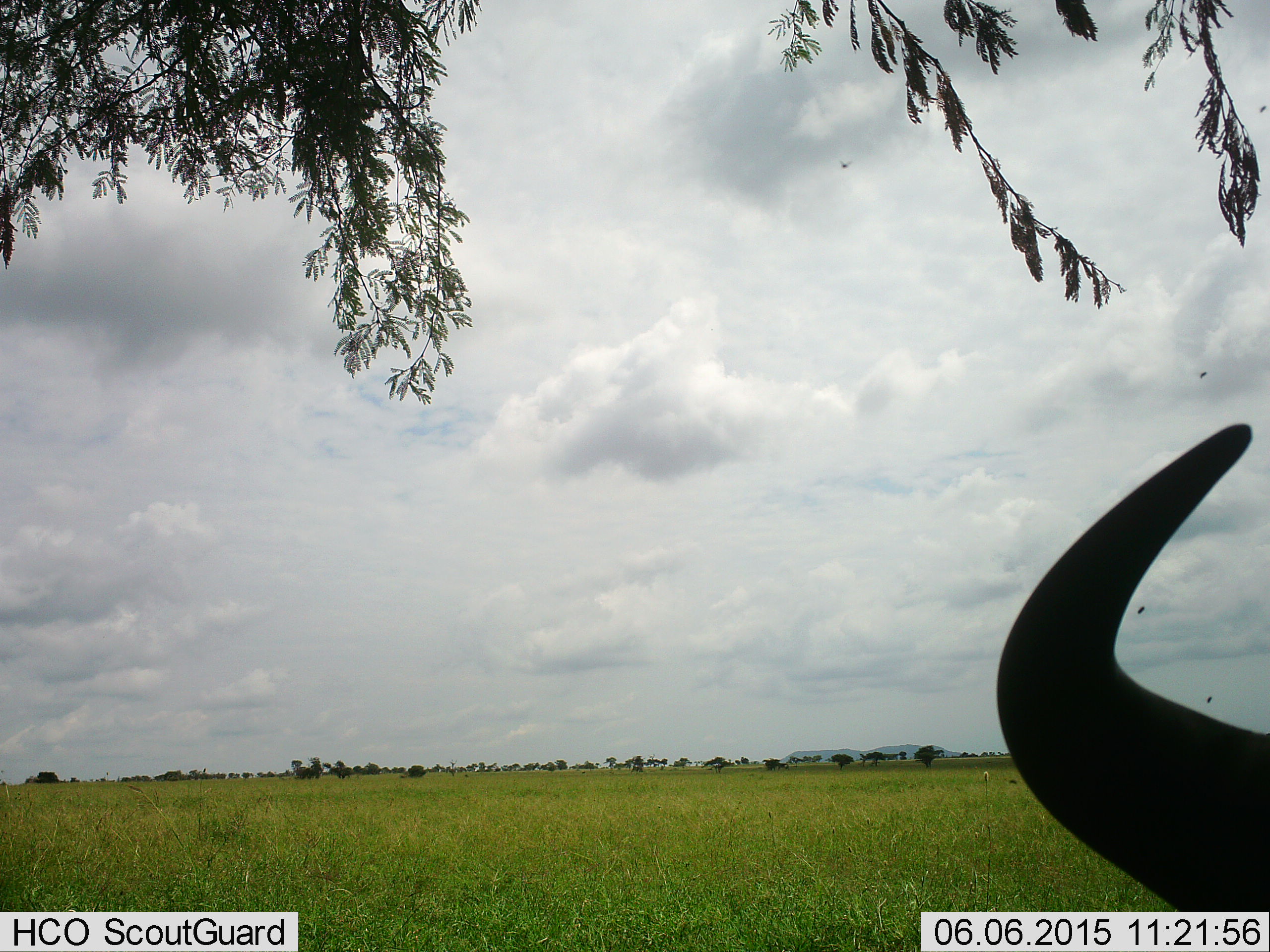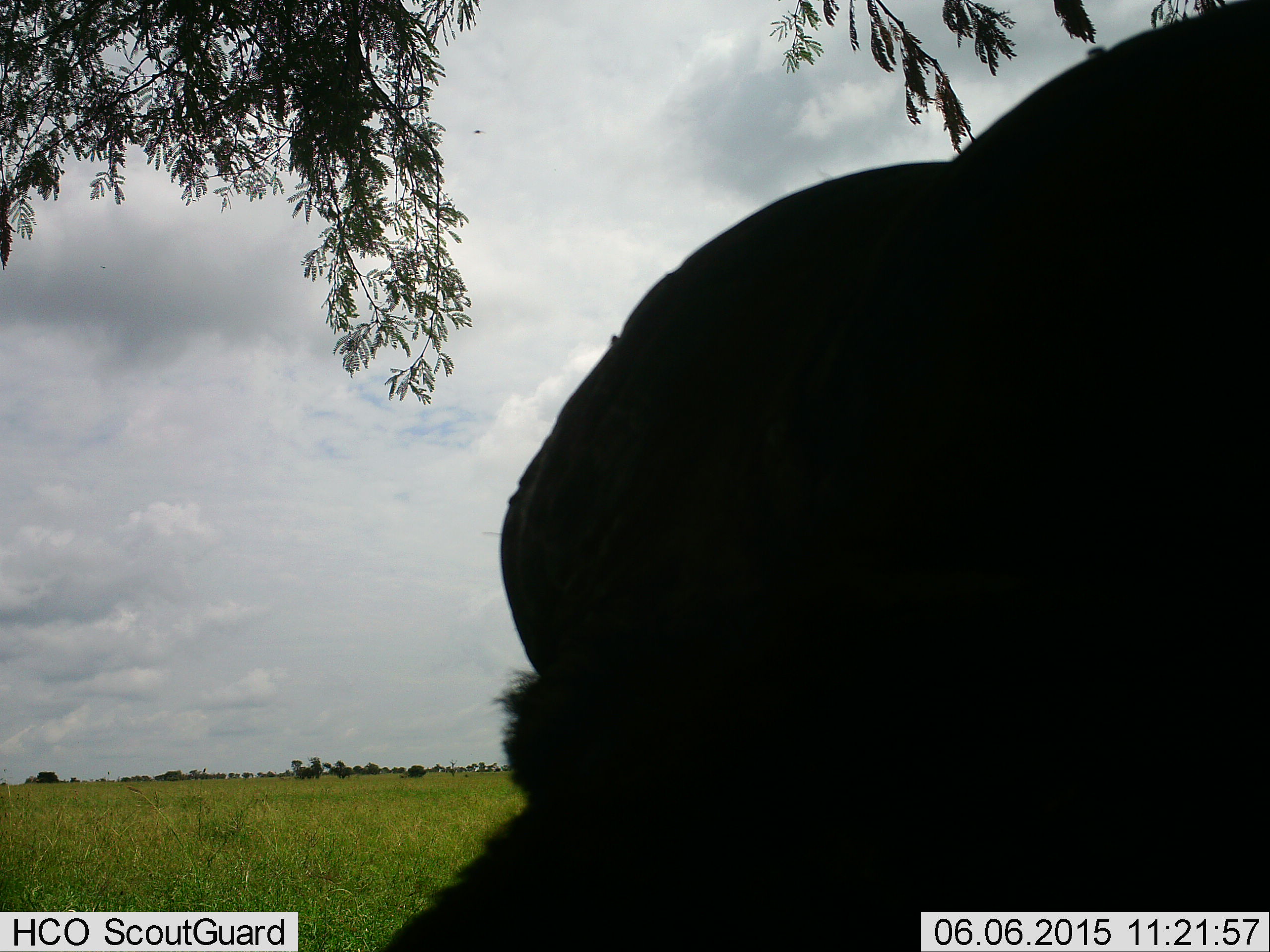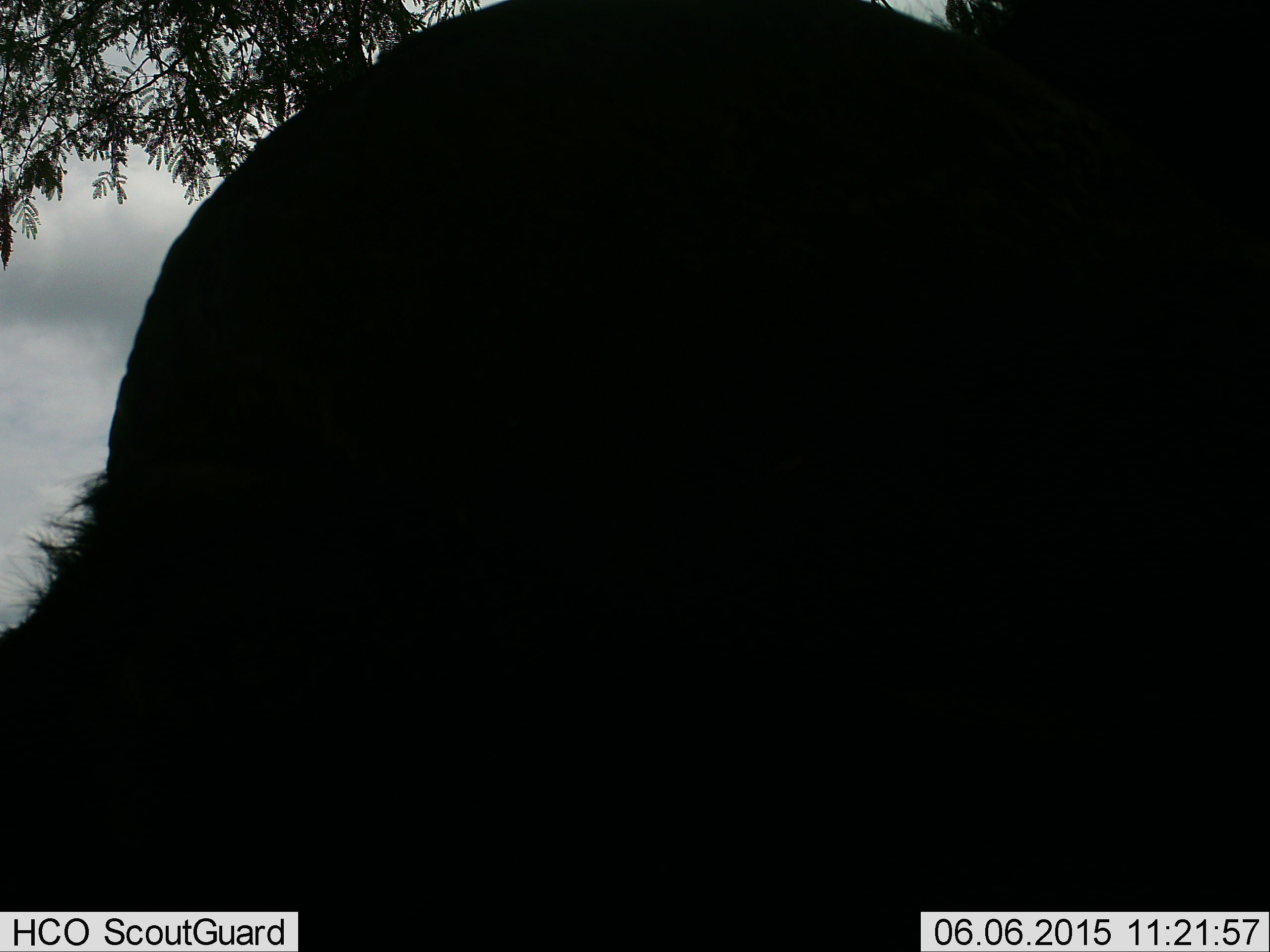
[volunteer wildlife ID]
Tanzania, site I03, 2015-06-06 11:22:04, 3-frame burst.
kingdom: Animalia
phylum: Chordata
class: Mammalia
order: Artiodactyla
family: Bovidae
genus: Syncerus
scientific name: Syncerus caffer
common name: cape buffalo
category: buffalo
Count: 1.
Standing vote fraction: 30%.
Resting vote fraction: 0%.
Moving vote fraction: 60%.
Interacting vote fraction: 0%.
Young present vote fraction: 0%.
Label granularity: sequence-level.